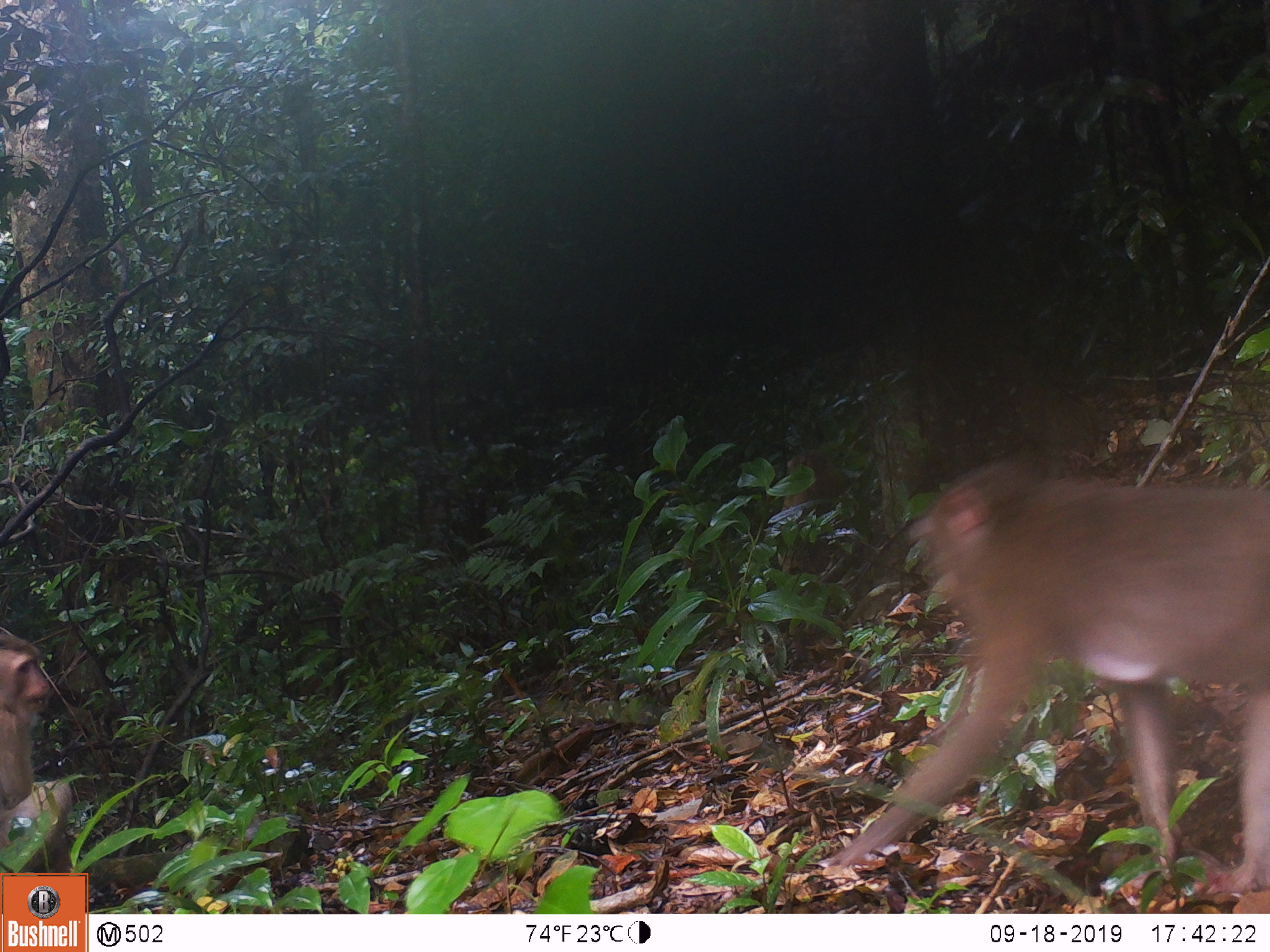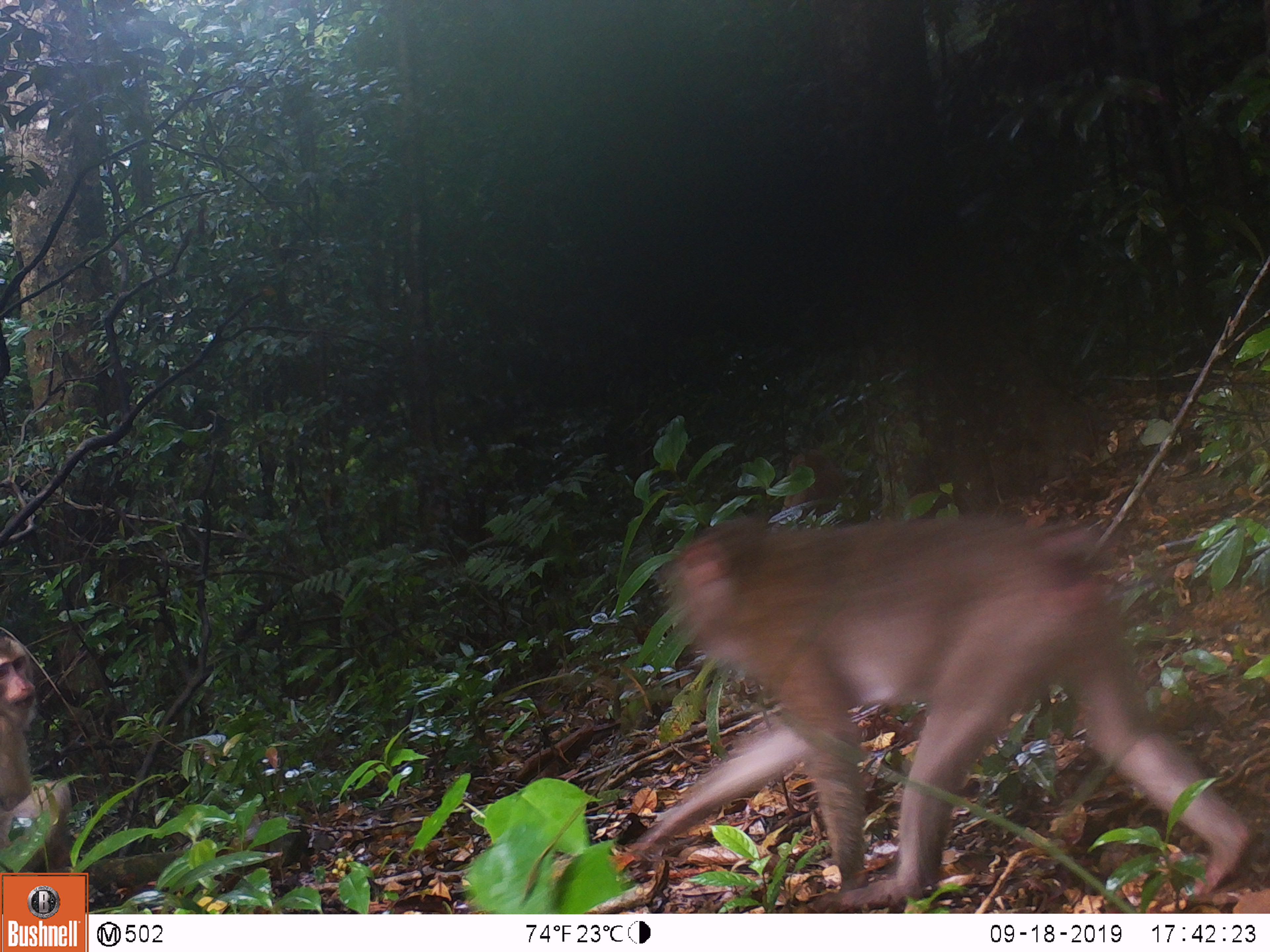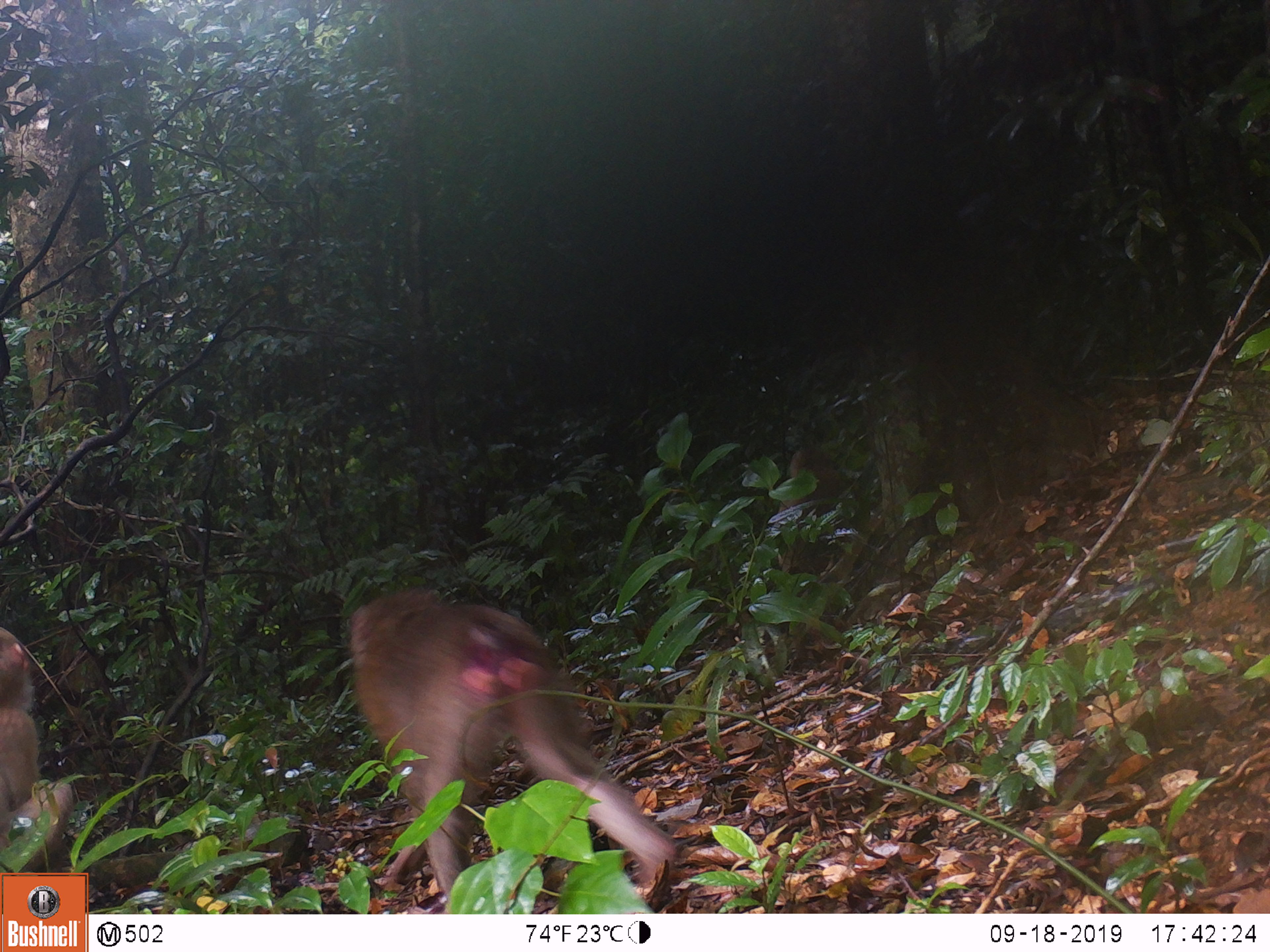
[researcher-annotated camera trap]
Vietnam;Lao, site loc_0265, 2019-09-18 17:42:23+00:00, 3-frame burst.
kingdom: Animalia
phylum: Chordata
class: Mammalia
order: Primates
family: Cercopithecidae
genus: Macaca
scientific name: Macaca nemestrina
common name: pig-tailed macaque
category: pig tailed macaque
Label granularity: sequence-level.